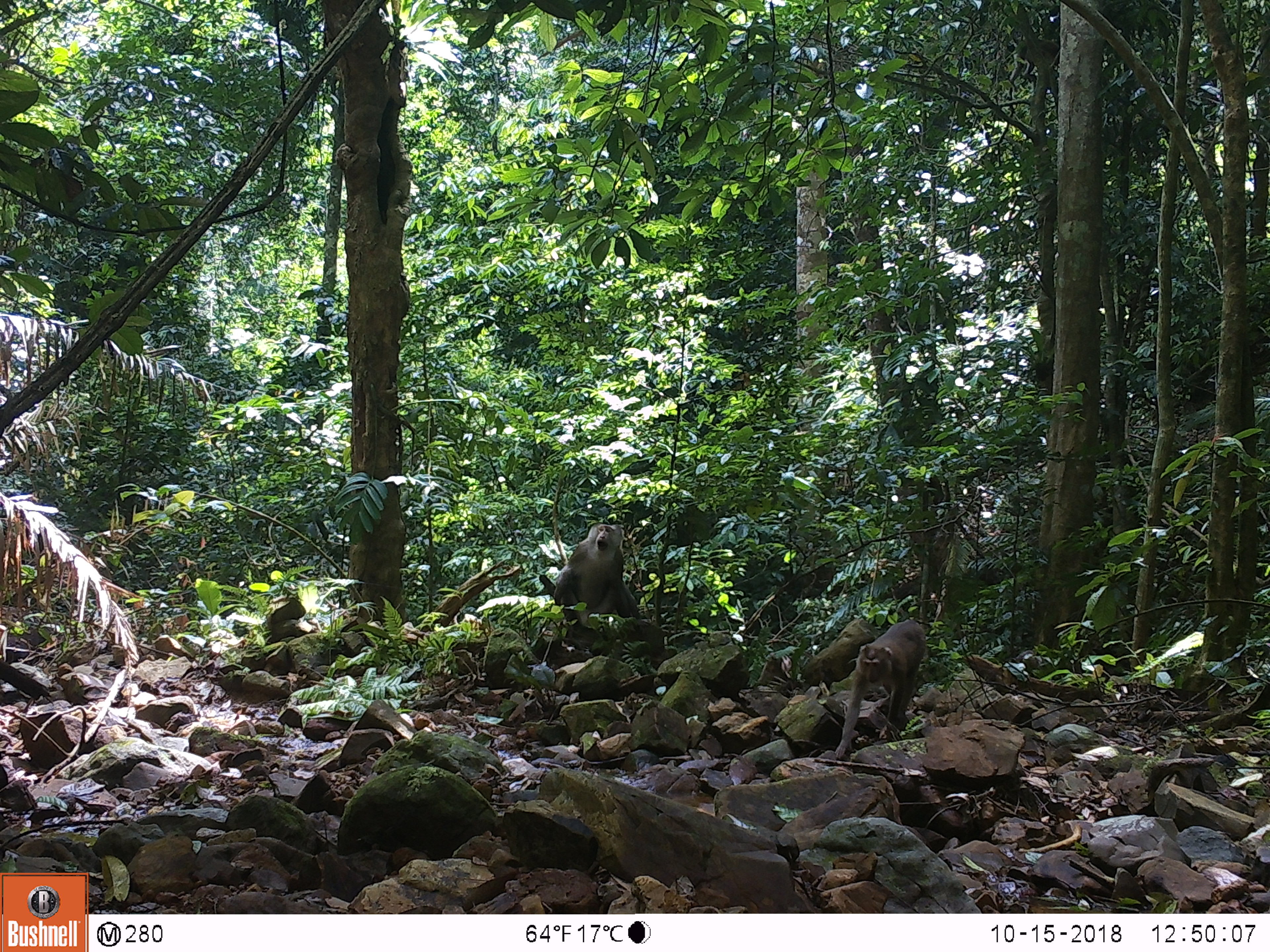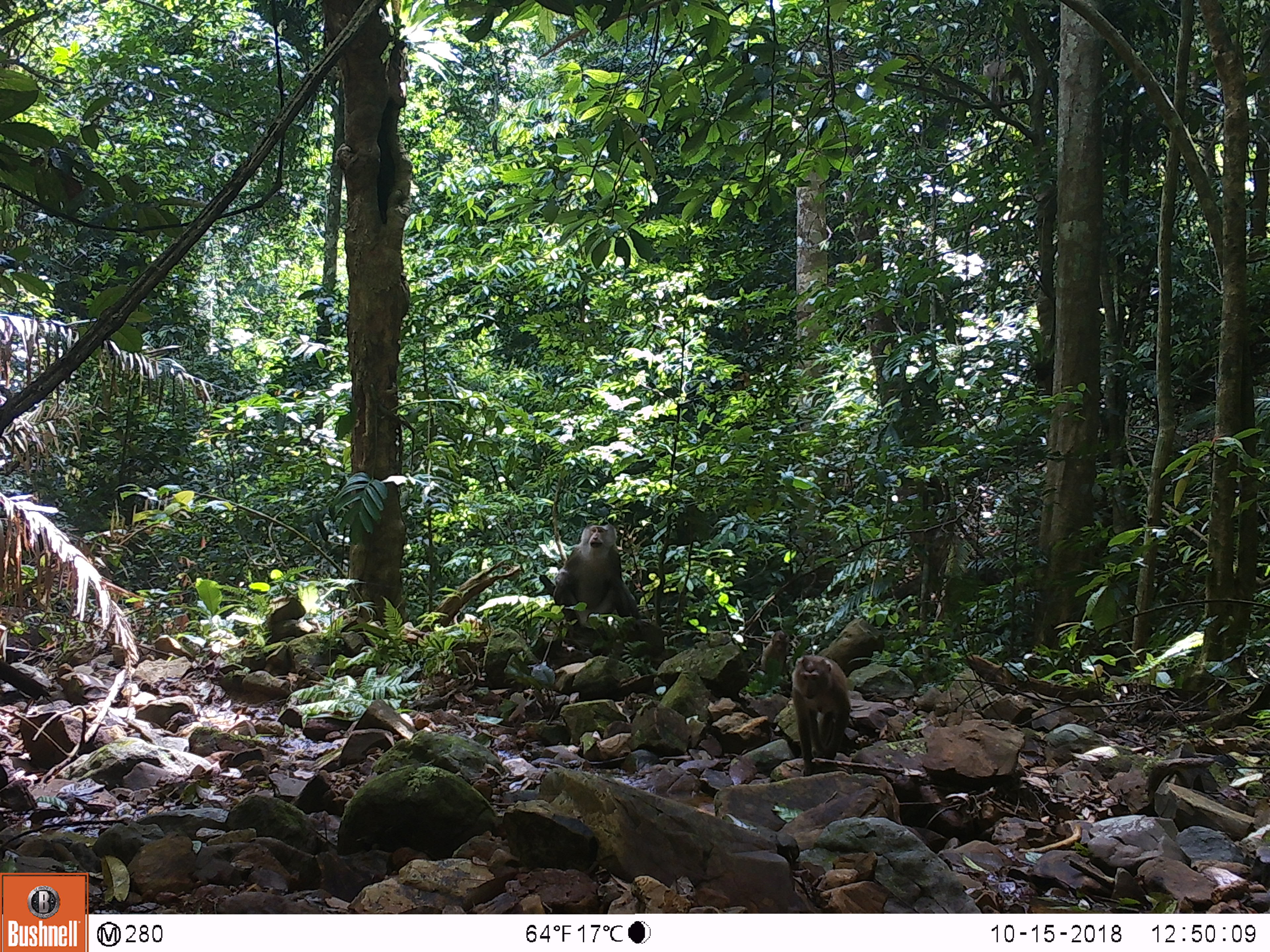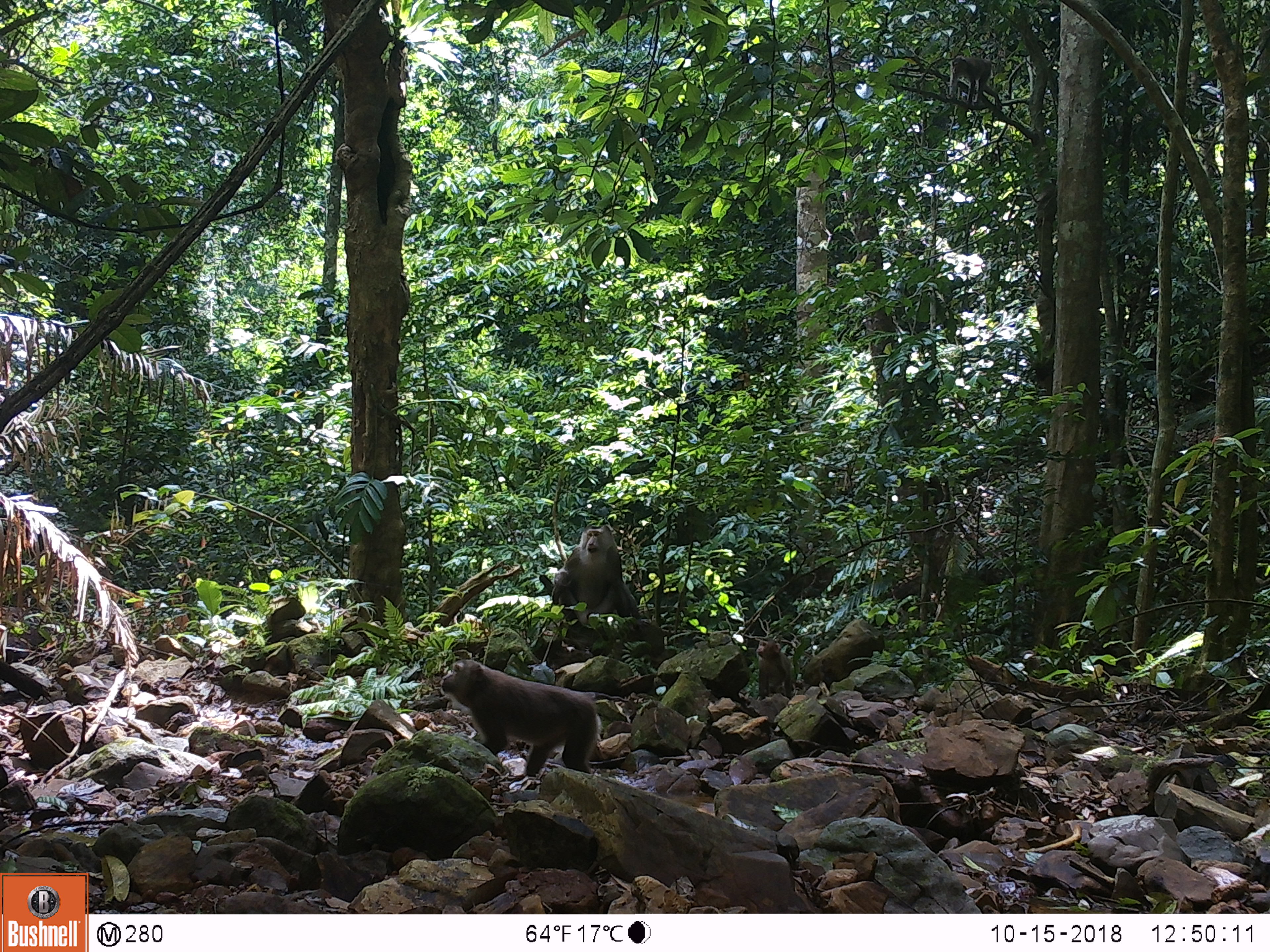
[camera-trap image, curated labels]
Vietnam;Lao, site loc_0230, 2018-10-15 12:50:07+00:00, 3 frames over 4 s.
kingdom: Animalia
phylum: Chordata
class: Mammalia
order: Primates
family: Cercopithecidae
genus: Macaca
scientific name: Macaca nemestrina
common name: pig-tailed macaque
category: pig tailed macaque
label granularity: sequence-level